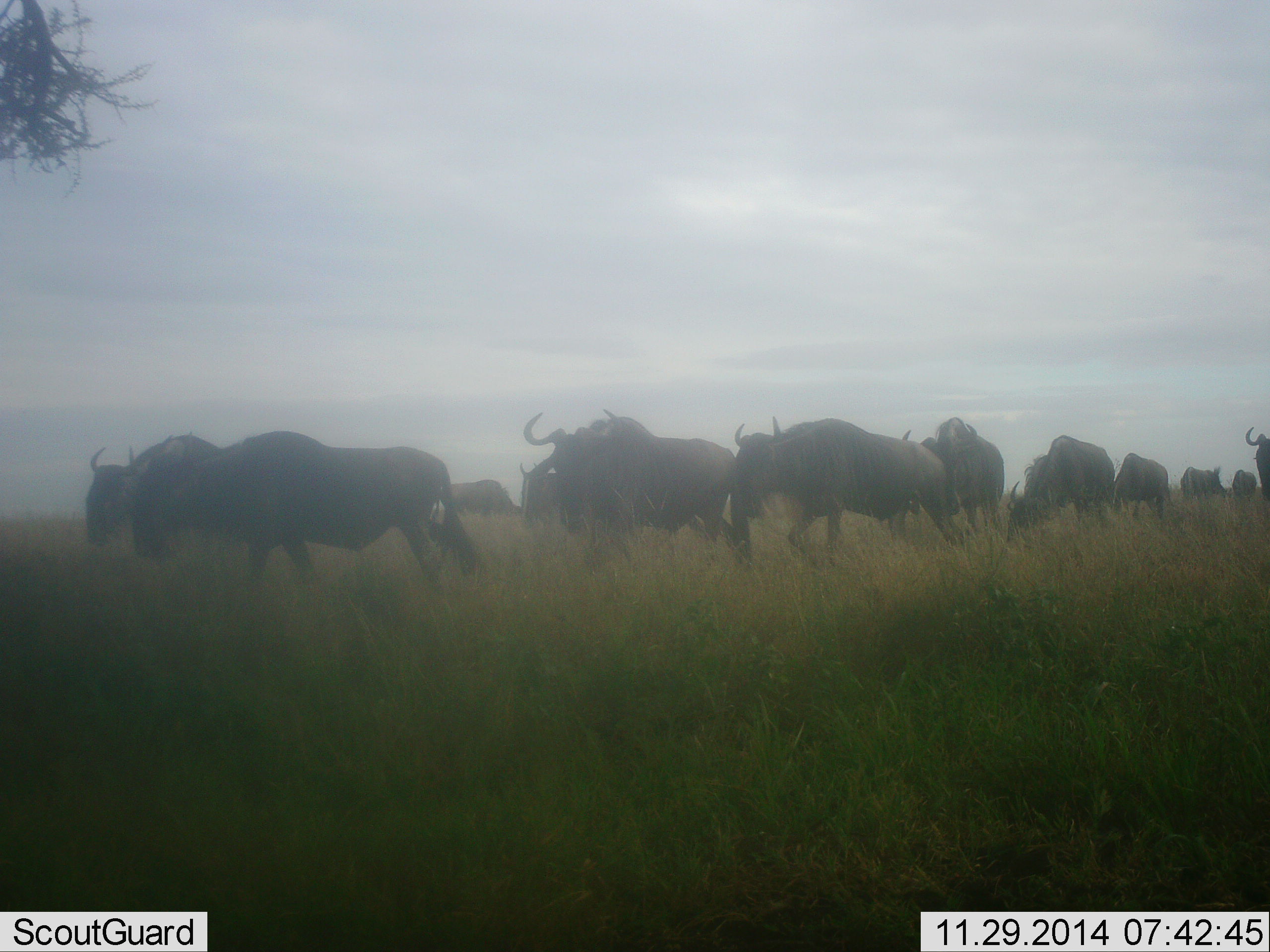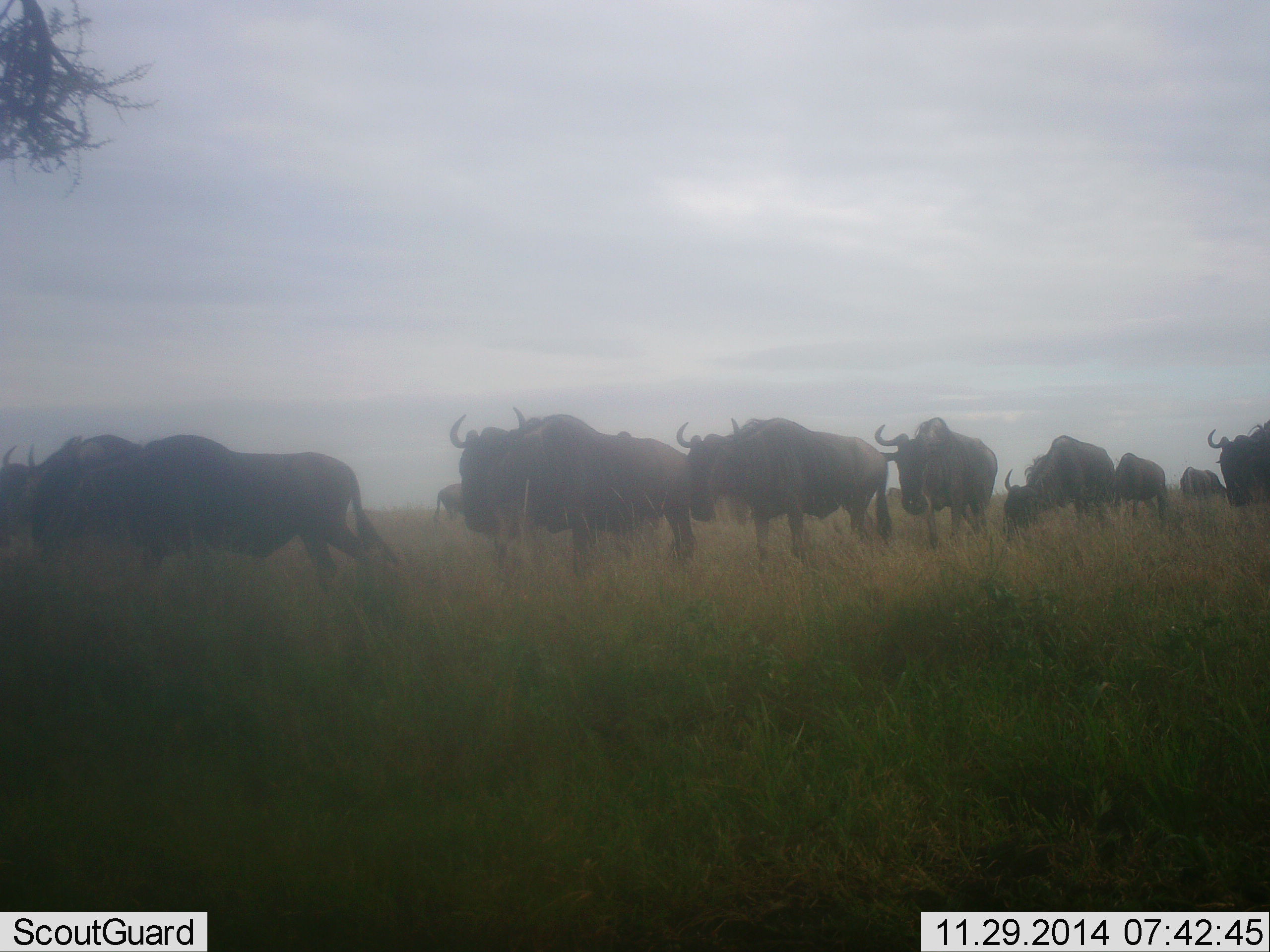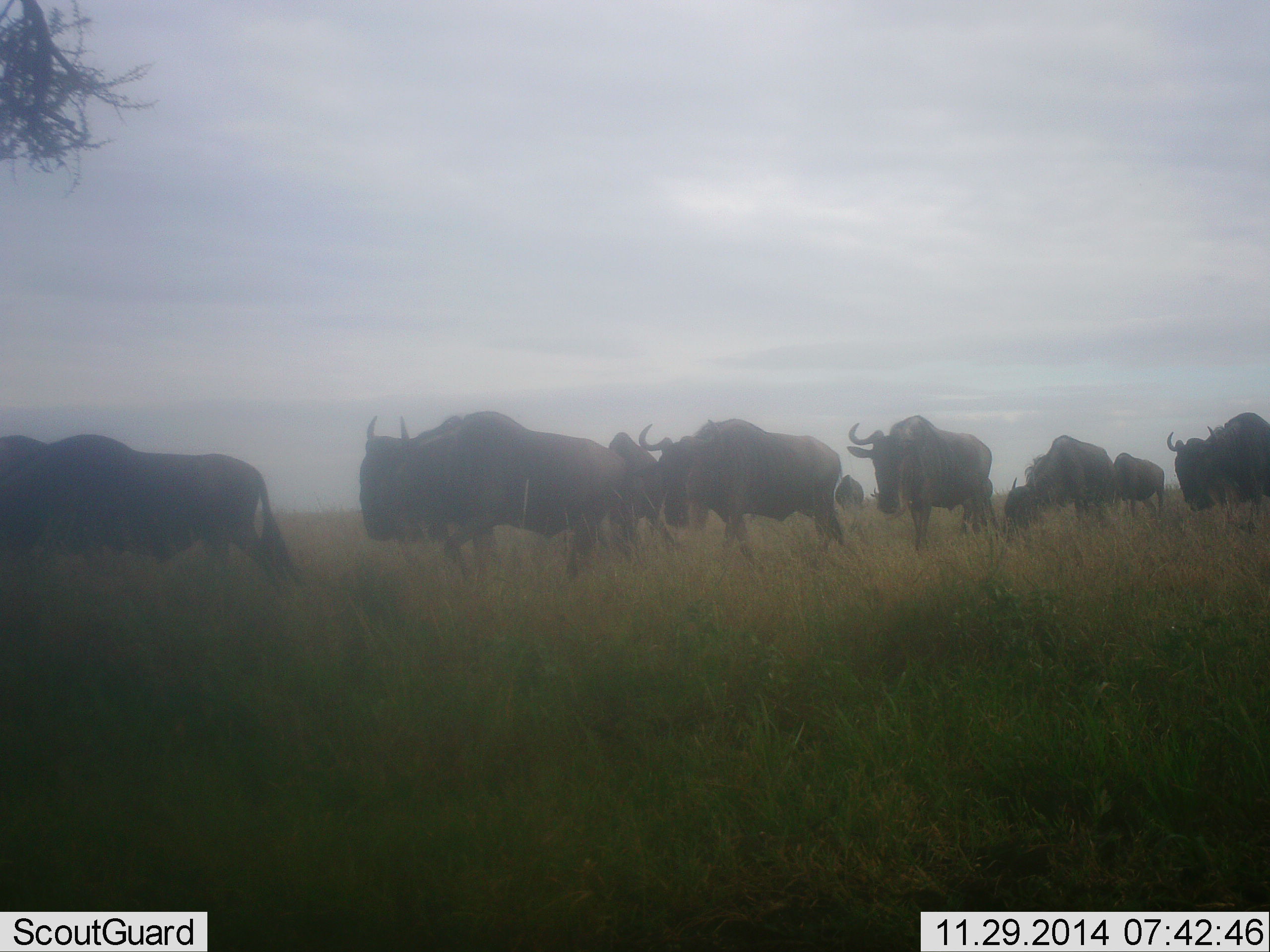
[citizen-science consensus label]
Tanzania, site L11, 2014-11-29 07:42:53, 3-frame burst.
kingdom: Animalia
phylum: Chordata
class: Mammalia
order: Artiodactyla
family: Bovidae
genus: Connochaetes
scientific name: Connochaetes taurinus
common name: blue wildebeest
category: wildebeest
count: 11-50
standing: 20%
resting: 0%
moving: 90%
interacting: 0%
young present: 0%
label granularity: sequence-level